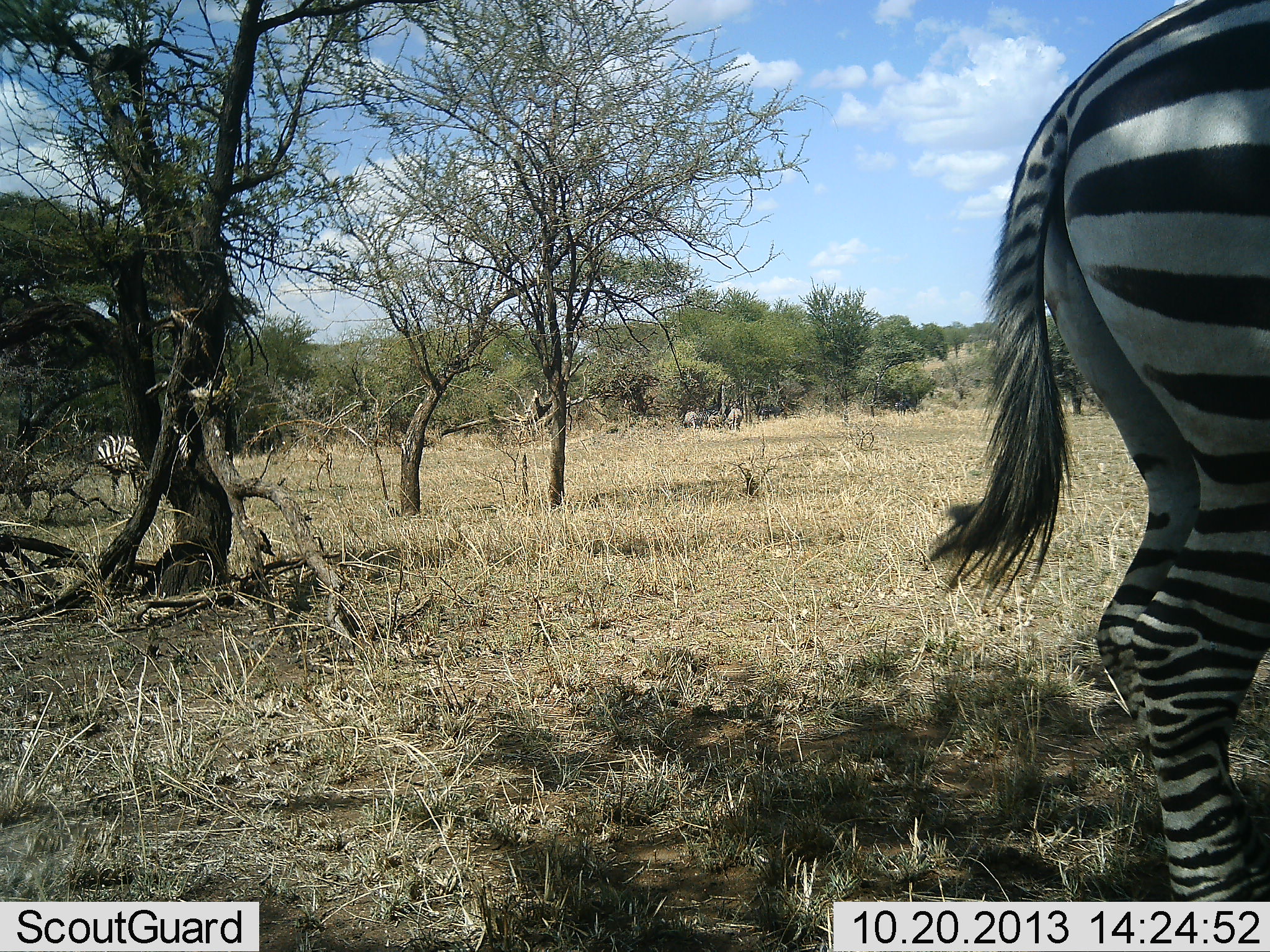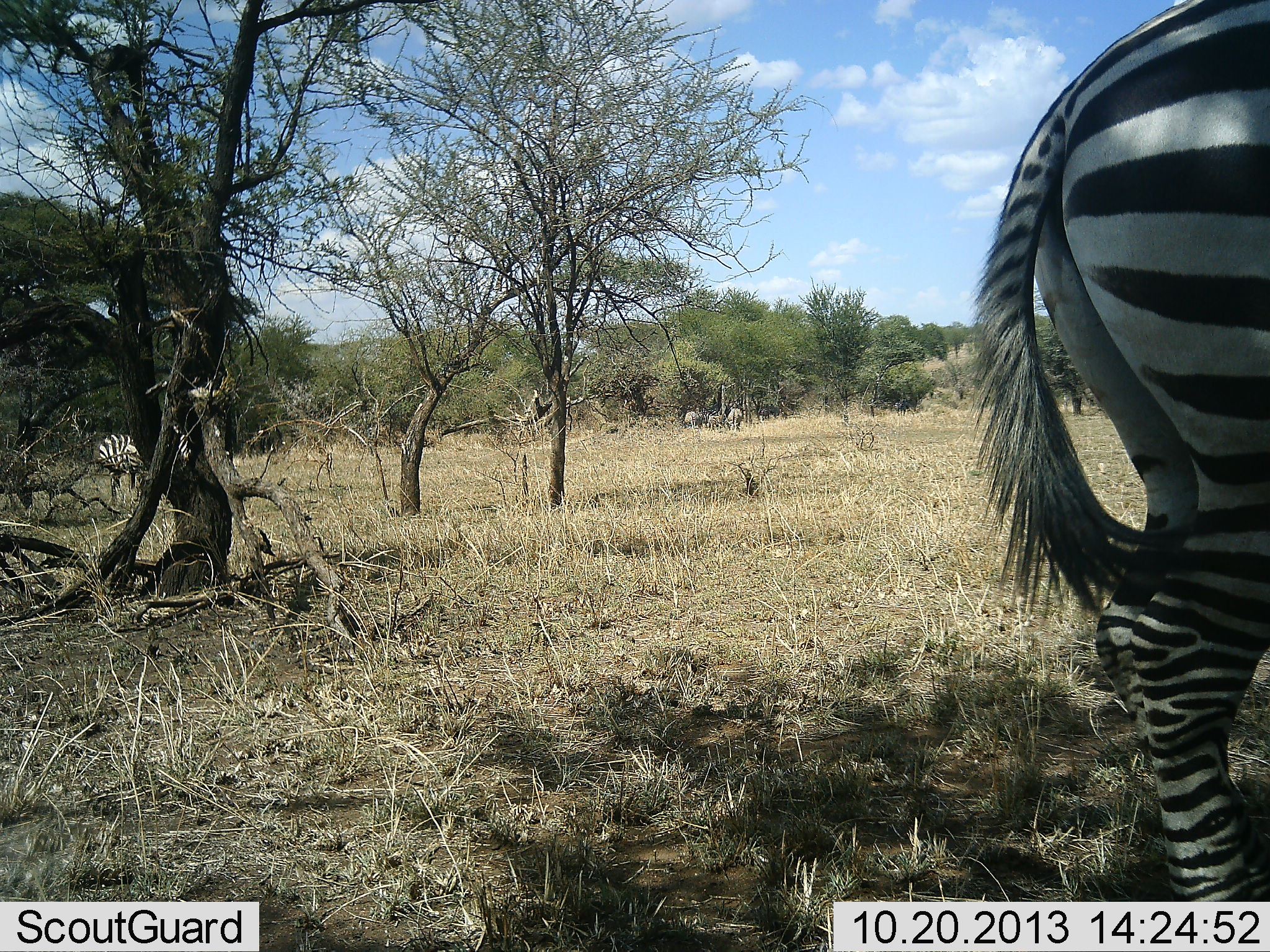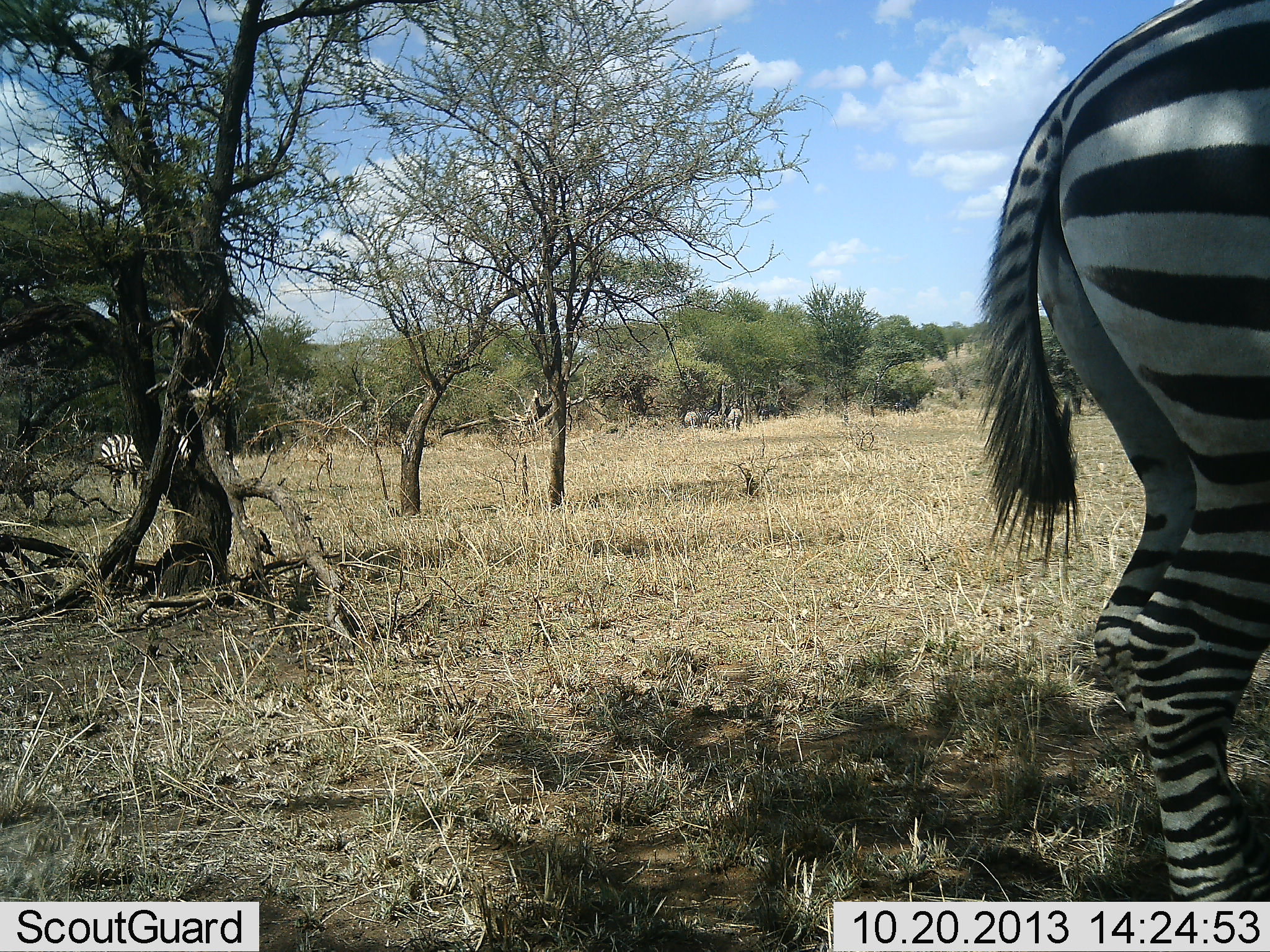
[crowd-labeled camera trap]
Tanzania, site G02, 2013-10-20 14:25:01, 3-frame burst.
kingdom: Animalia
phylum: Chordata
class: Mammalia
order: Perissodactyla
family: Equidae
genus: Equus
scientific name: Equus quagga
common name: plains zebra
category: zebra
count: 3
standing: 91%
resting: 9%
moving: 18%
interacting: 0%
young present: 9%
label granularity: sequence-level